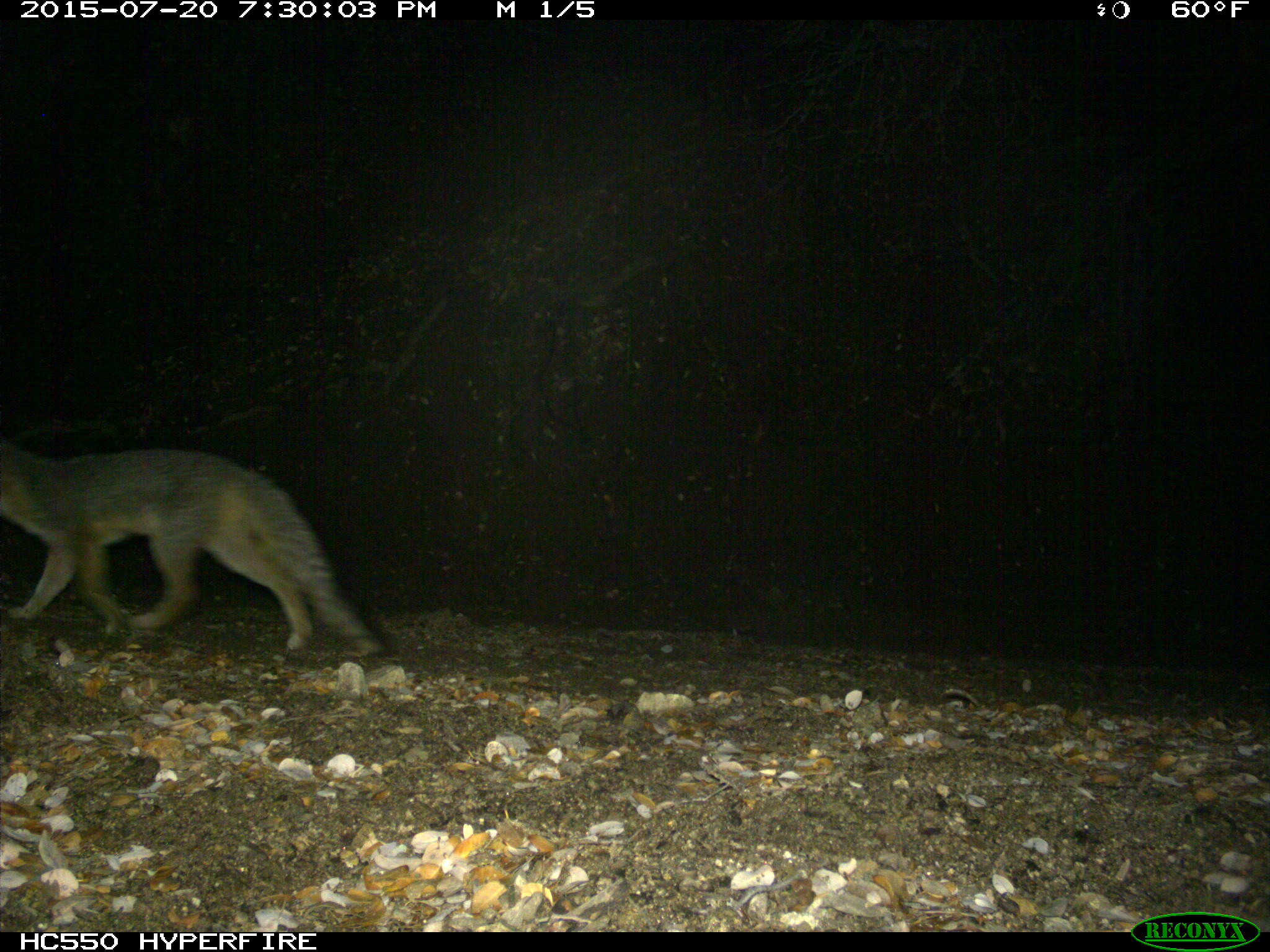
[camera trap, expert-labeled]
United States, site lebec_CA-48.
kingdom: Animalia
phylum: Chordata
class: Mammalia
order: Carnivora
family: Canidae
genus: Urocyon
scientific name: Urocyon cinereoargenteus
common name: gray fox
Urocyon cinereoargenteus (gray fox).